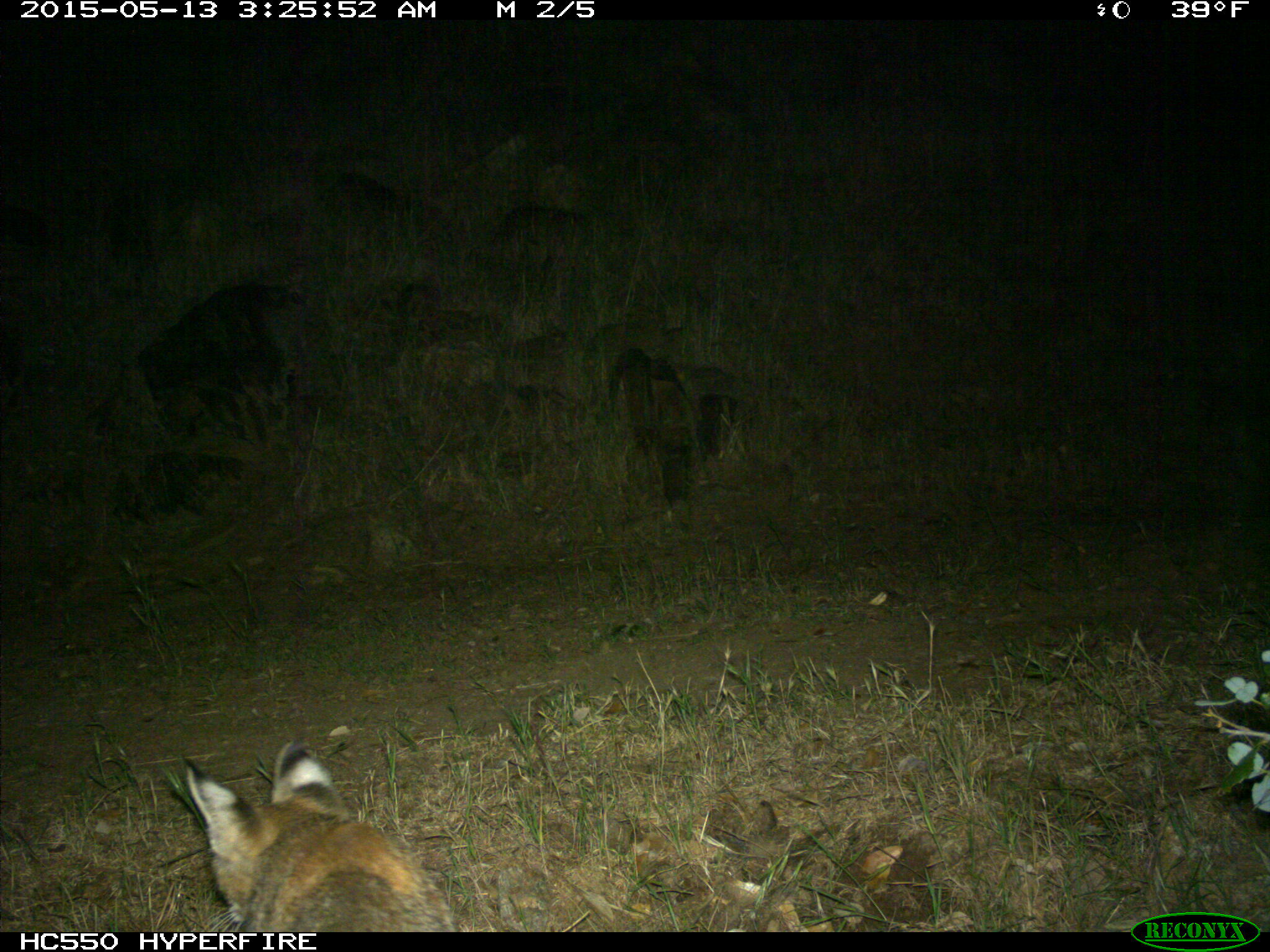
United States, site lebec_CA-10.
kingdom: Animalia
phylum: Chordata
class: Mammalia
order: Carnivora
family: Felidae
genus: Lynx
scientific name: Lynx rufus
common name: bobcat